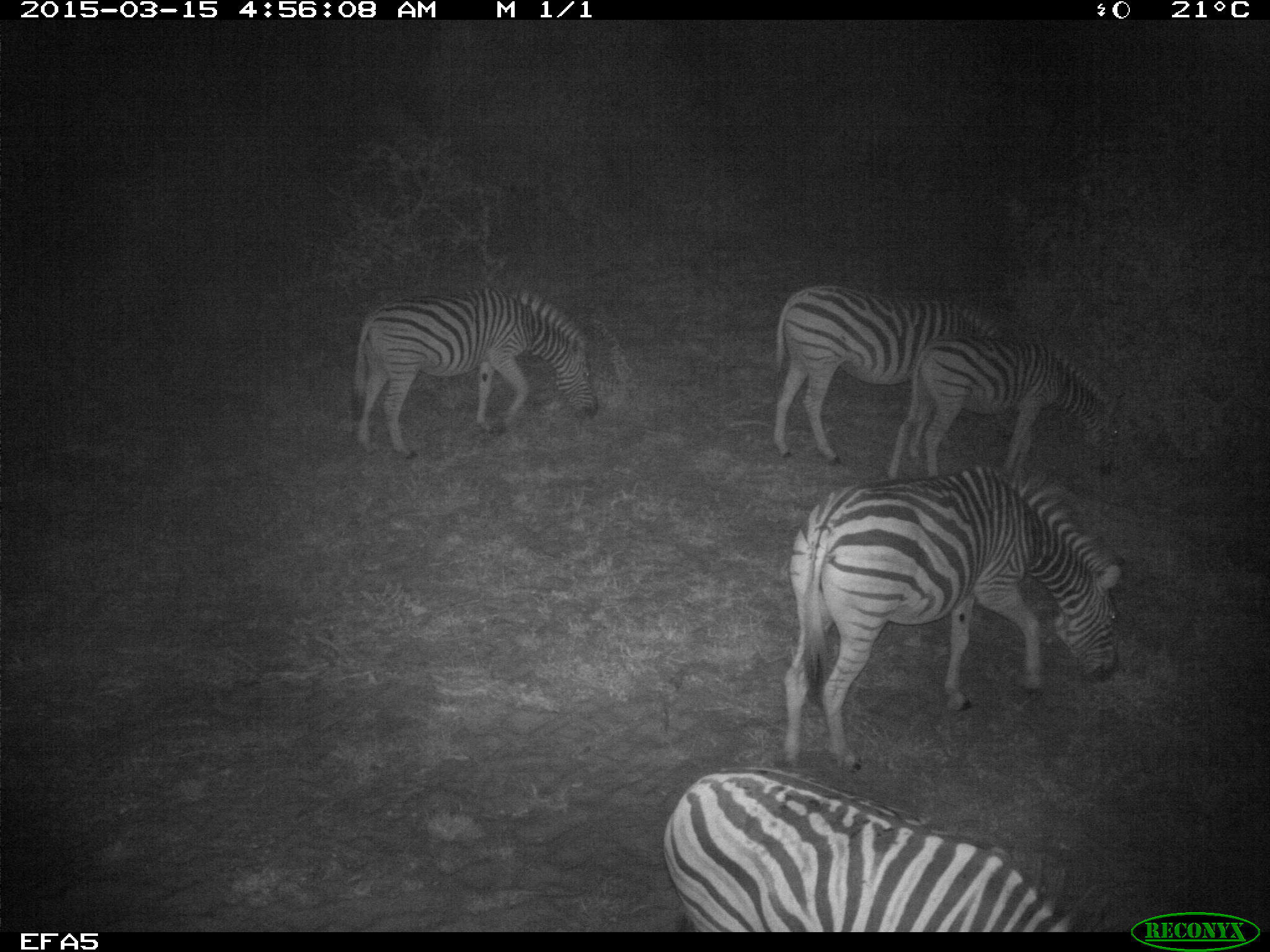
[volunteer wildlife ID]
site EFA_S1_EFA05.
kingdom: Animalia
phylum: Chordata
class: Mammalia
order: Perissodactyla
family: Equidae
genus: Equus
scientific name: Equus quagga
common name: plains zebra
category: zebraplains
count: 5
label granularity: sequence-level